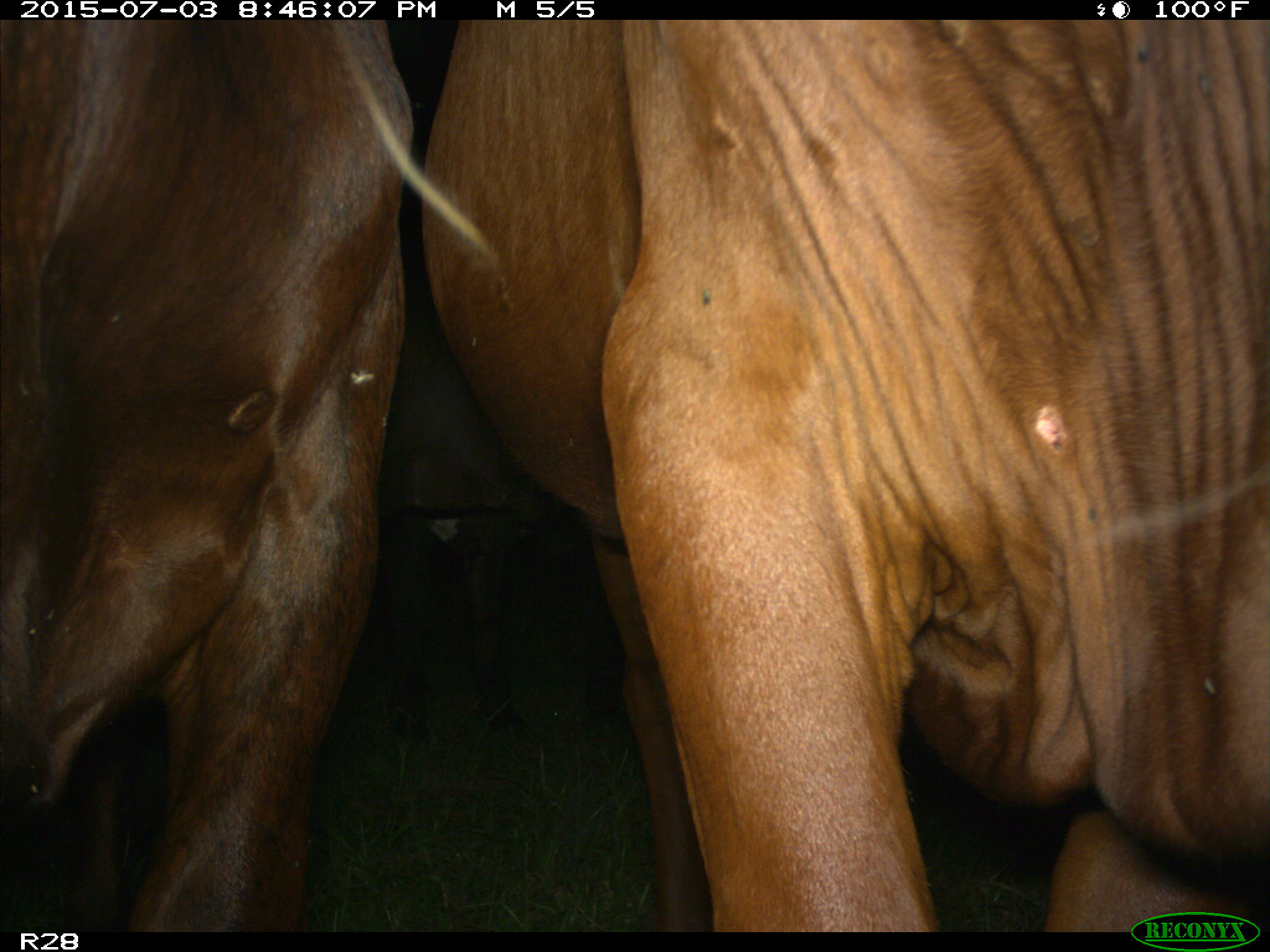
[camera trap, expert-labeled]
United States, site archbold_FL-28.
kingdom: Animalia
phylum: Chordata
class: Mammalia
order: Artiodactyla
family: Bovidae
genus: Bos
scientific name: Bos taurus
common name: domestic cow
Bos taurus (domestic cow).